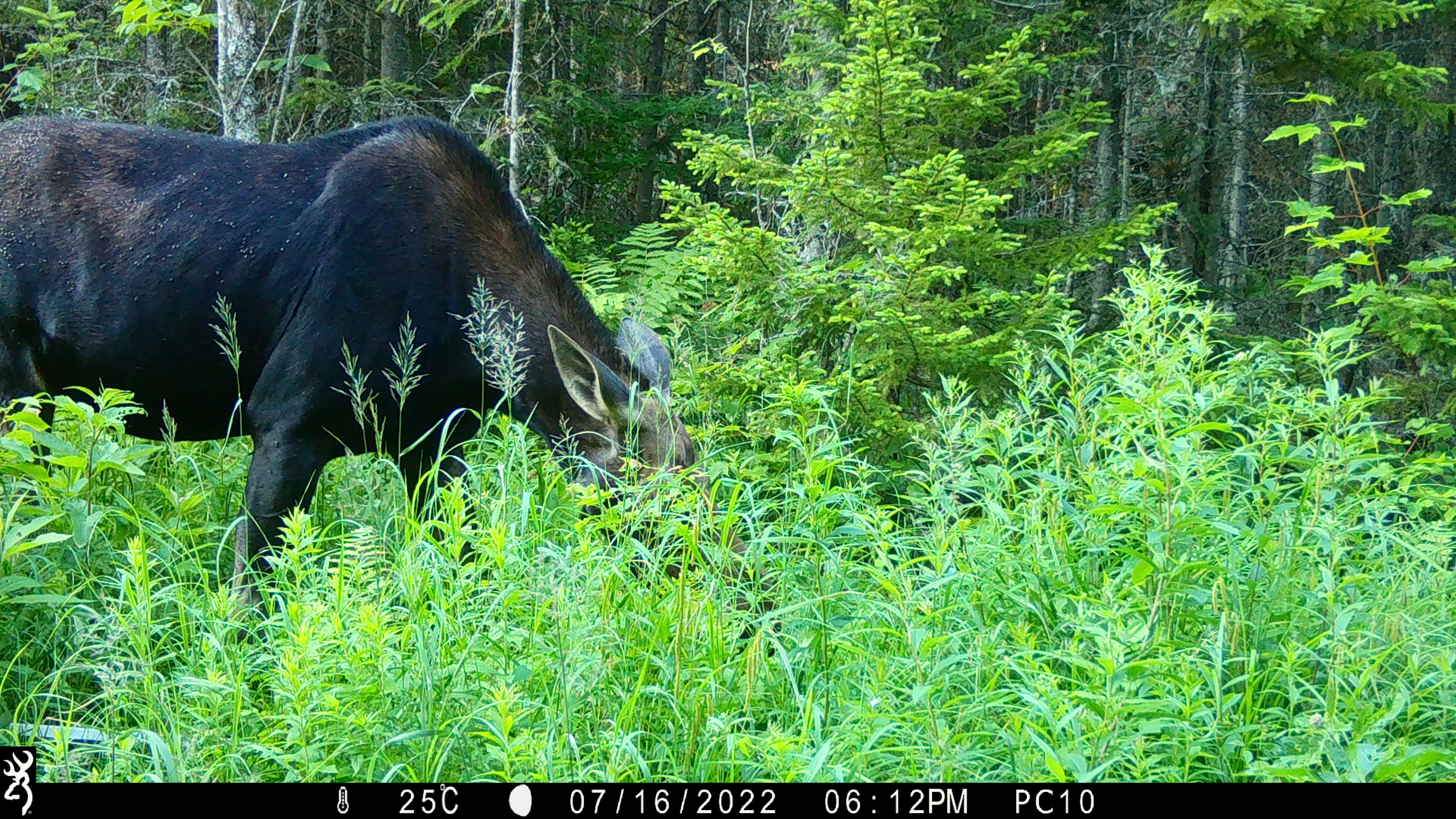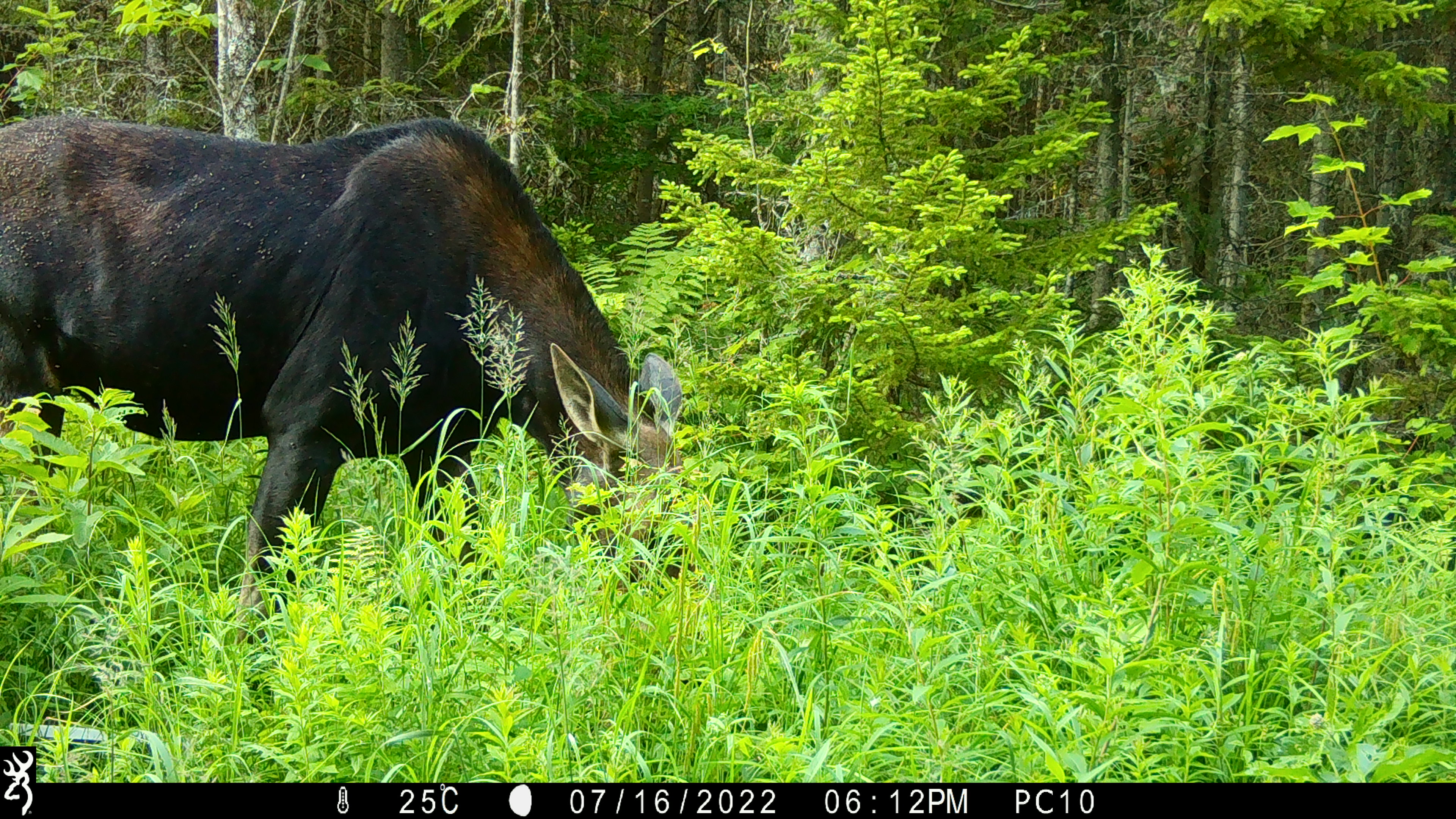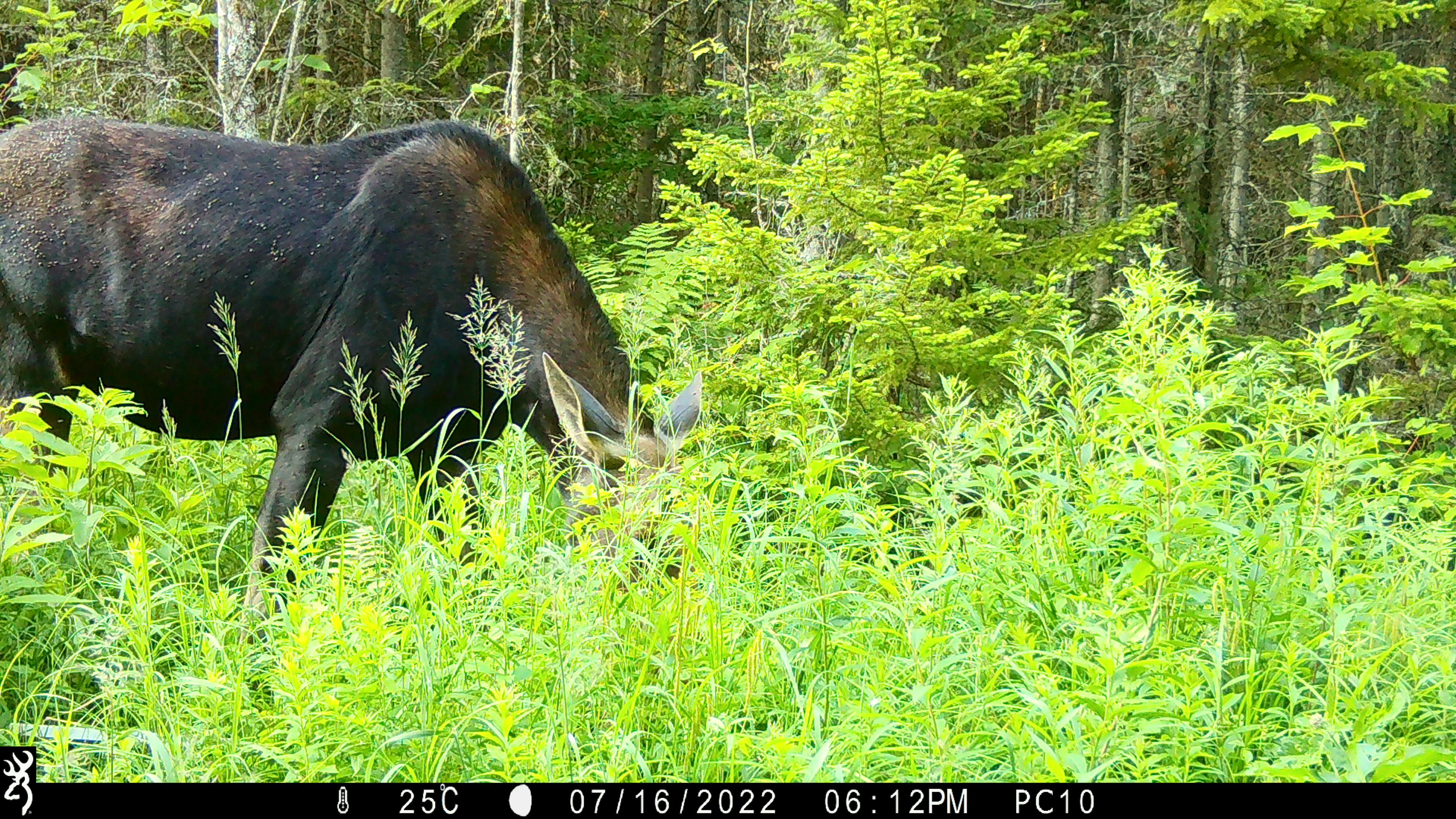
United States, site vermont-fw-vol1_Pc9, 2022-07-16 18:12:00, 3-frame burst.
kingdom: Animalia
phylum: Chordata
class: Mammalia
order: Artiodactyla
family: Cervidae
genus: Alces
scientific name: Alces alces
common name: moose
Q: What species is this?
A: Moose (Alces alces).